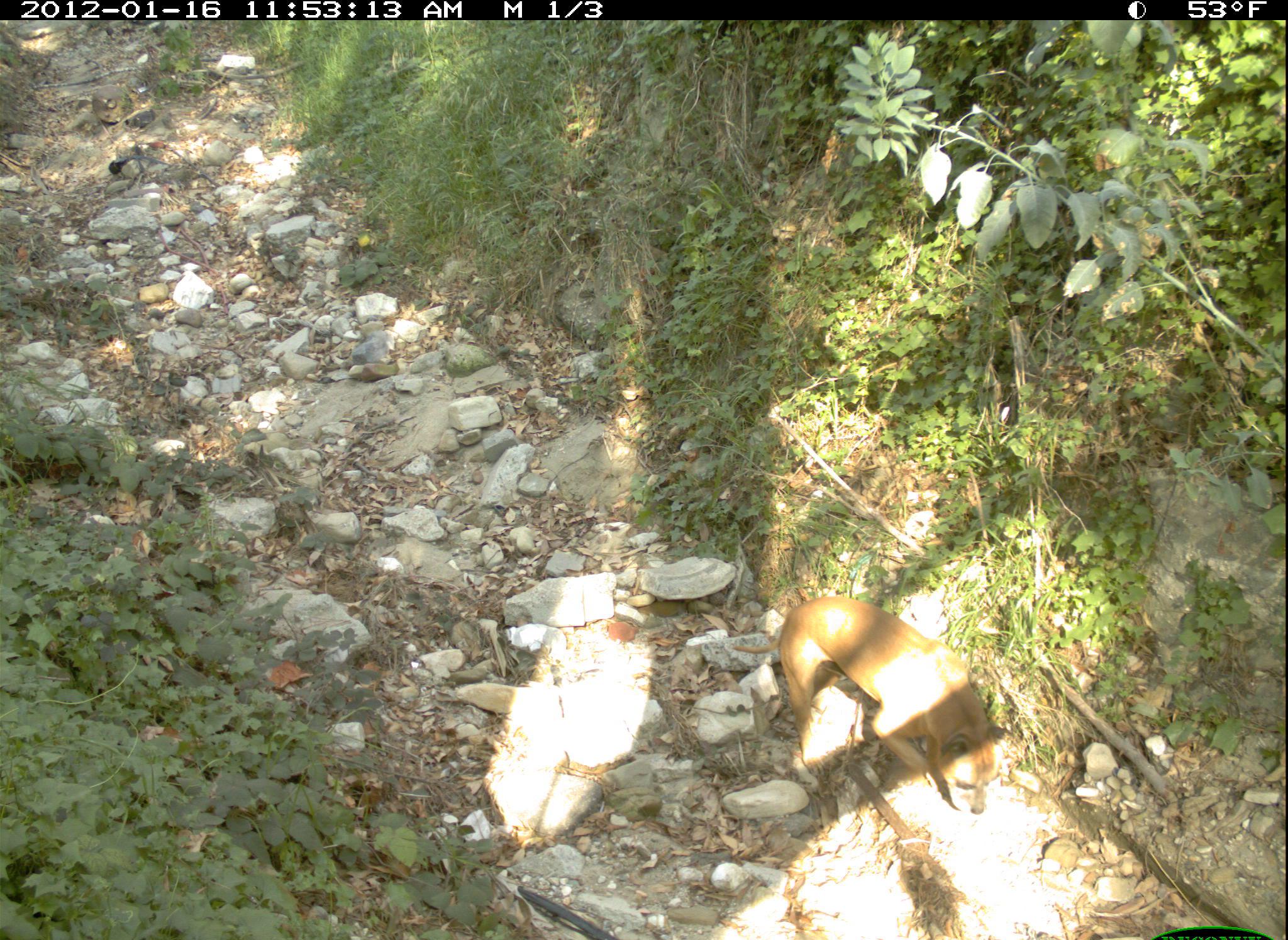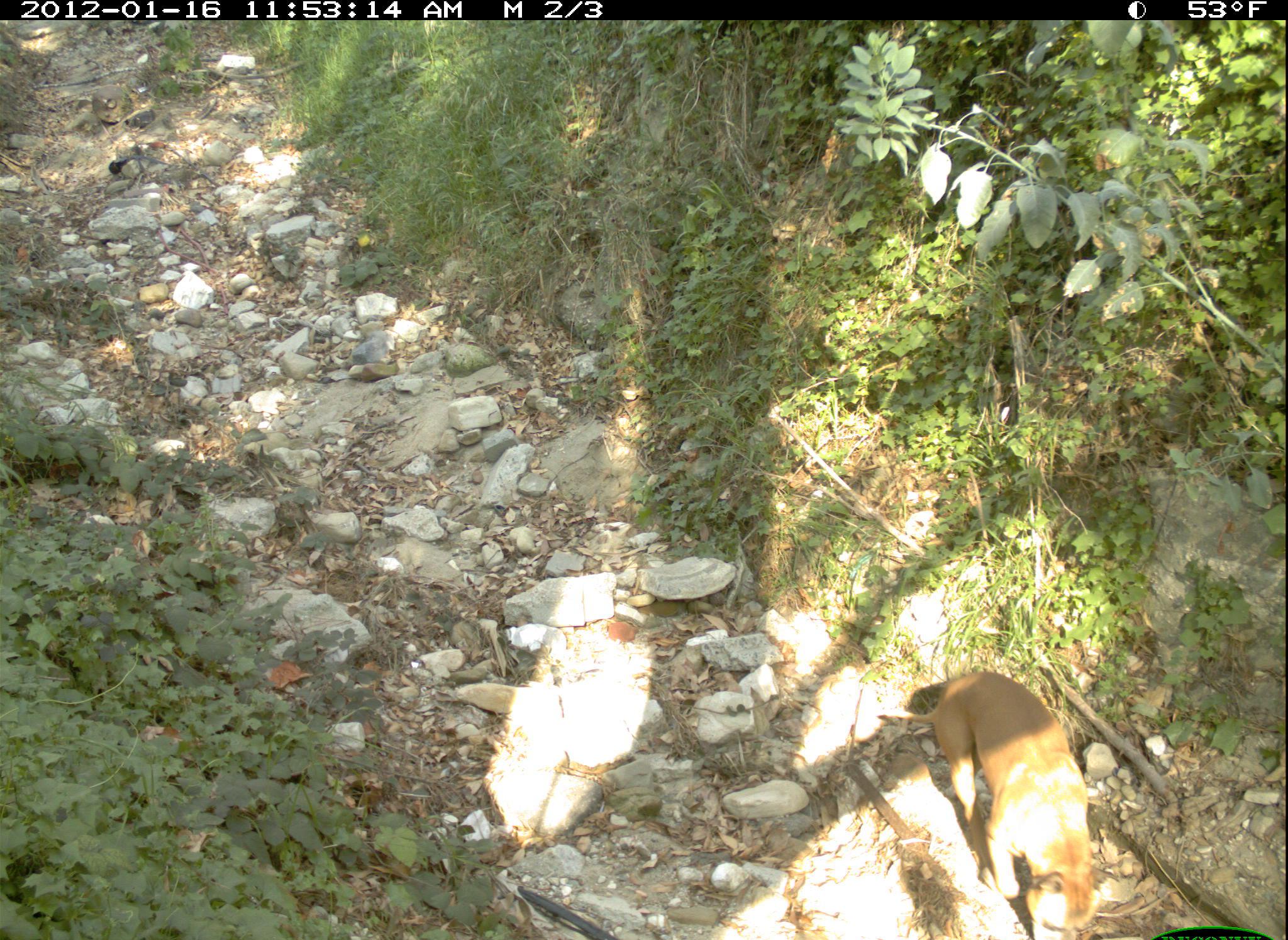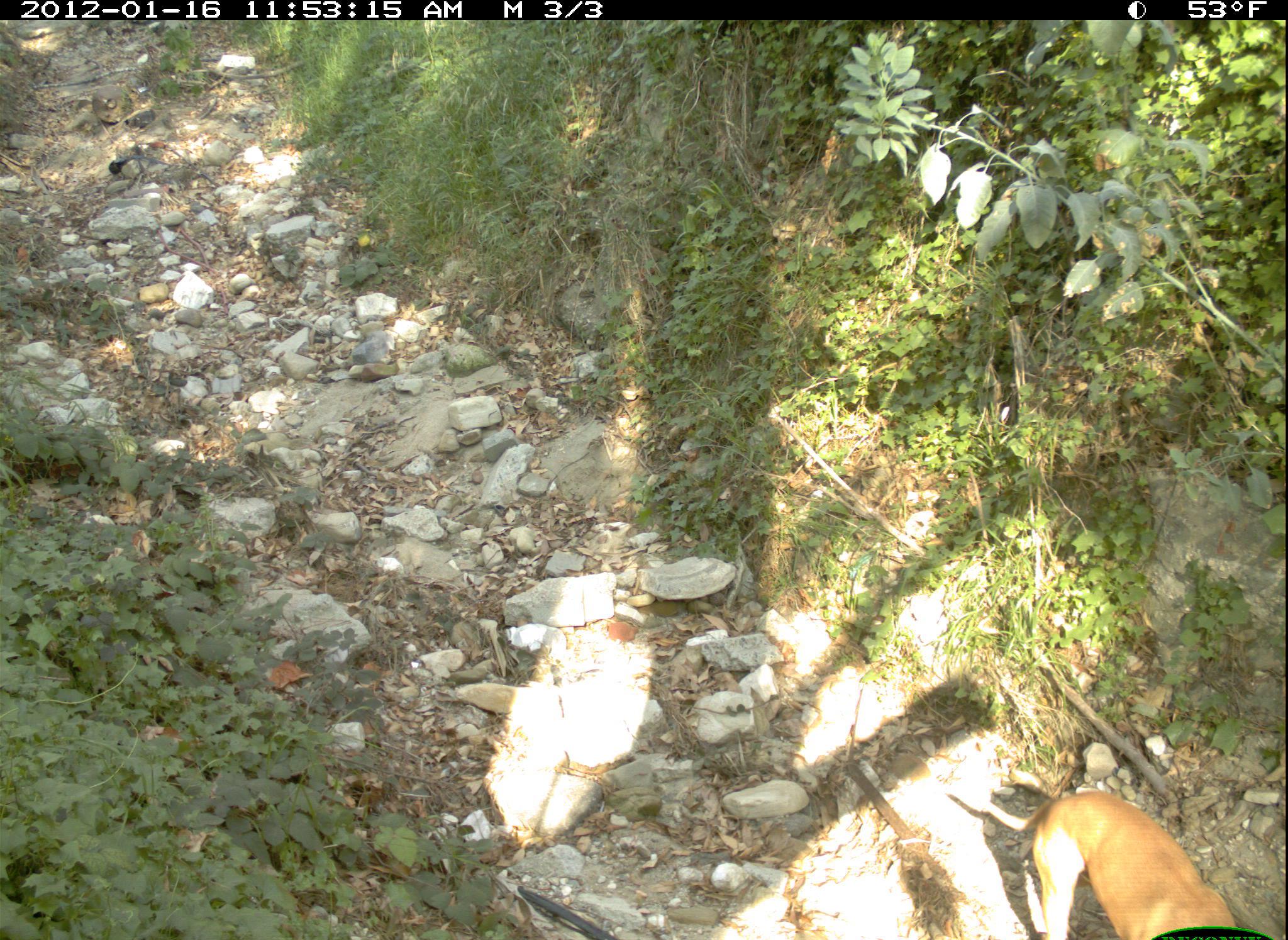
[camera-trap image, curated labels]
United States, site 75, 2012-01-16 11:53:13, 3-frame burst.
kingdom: Animalia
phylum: Chordata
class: Mammalia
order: Carnivora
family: Canidae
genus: Canis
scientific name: Canis familiaris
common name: domestic dog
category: dog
Dog (domestic dog) (Canis familiaris).